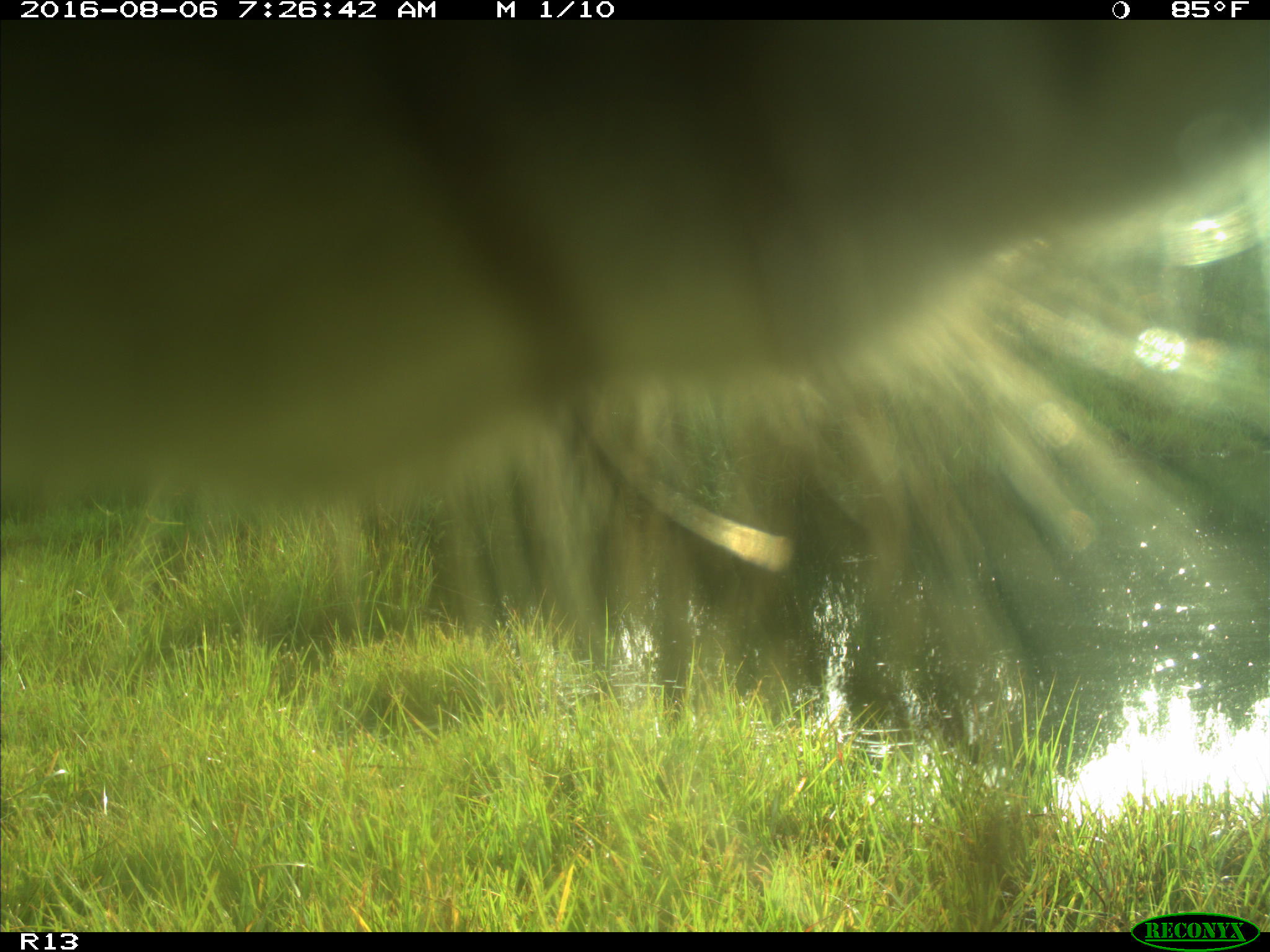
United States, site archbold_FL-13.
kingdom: Animalia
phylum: Chordata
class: Mammalia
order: Artiodactyla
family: Bovidae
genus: Bos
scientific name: Bos taurus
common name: domestic cow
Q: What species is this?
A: Bos taurus (domestic cow).